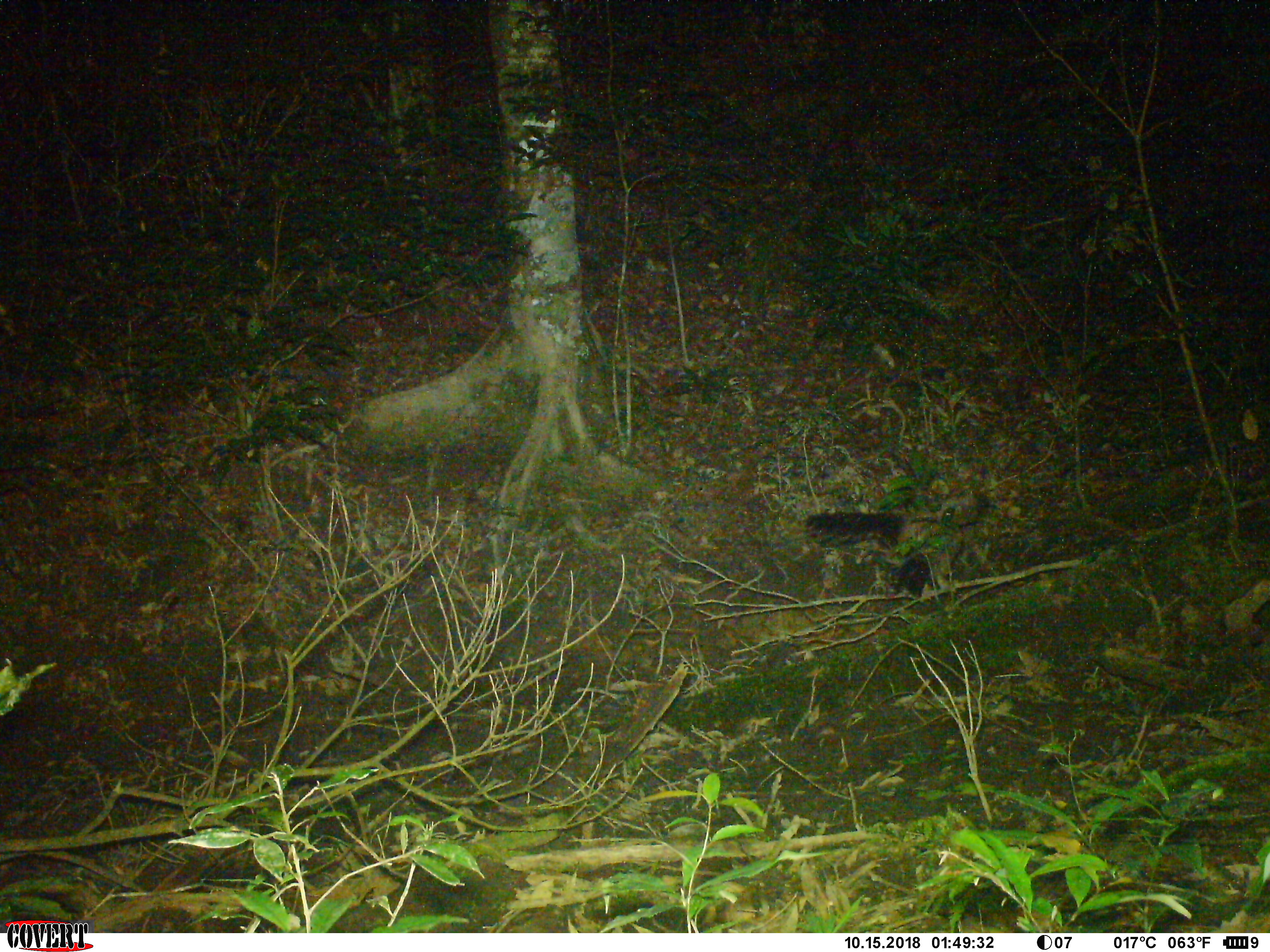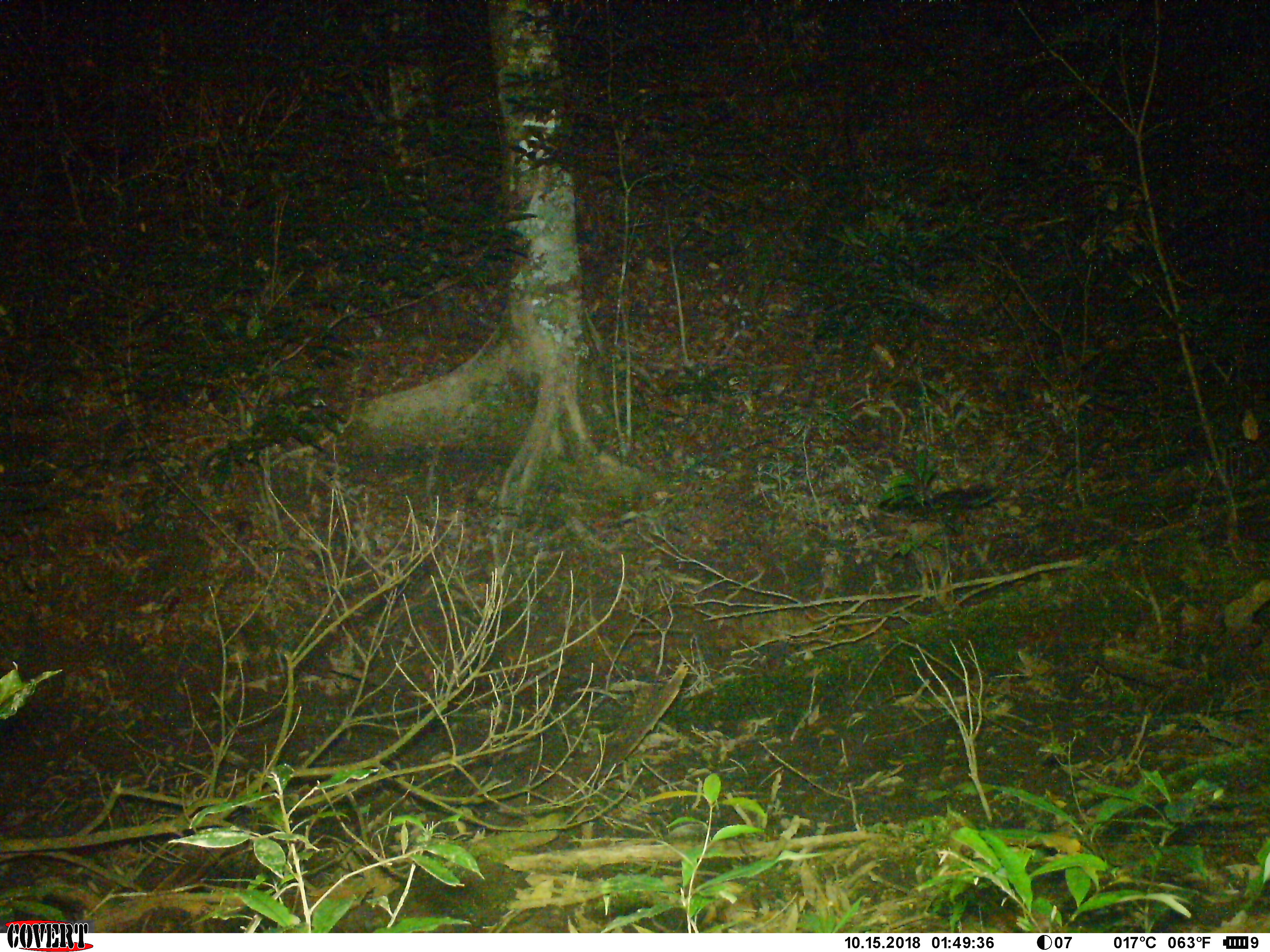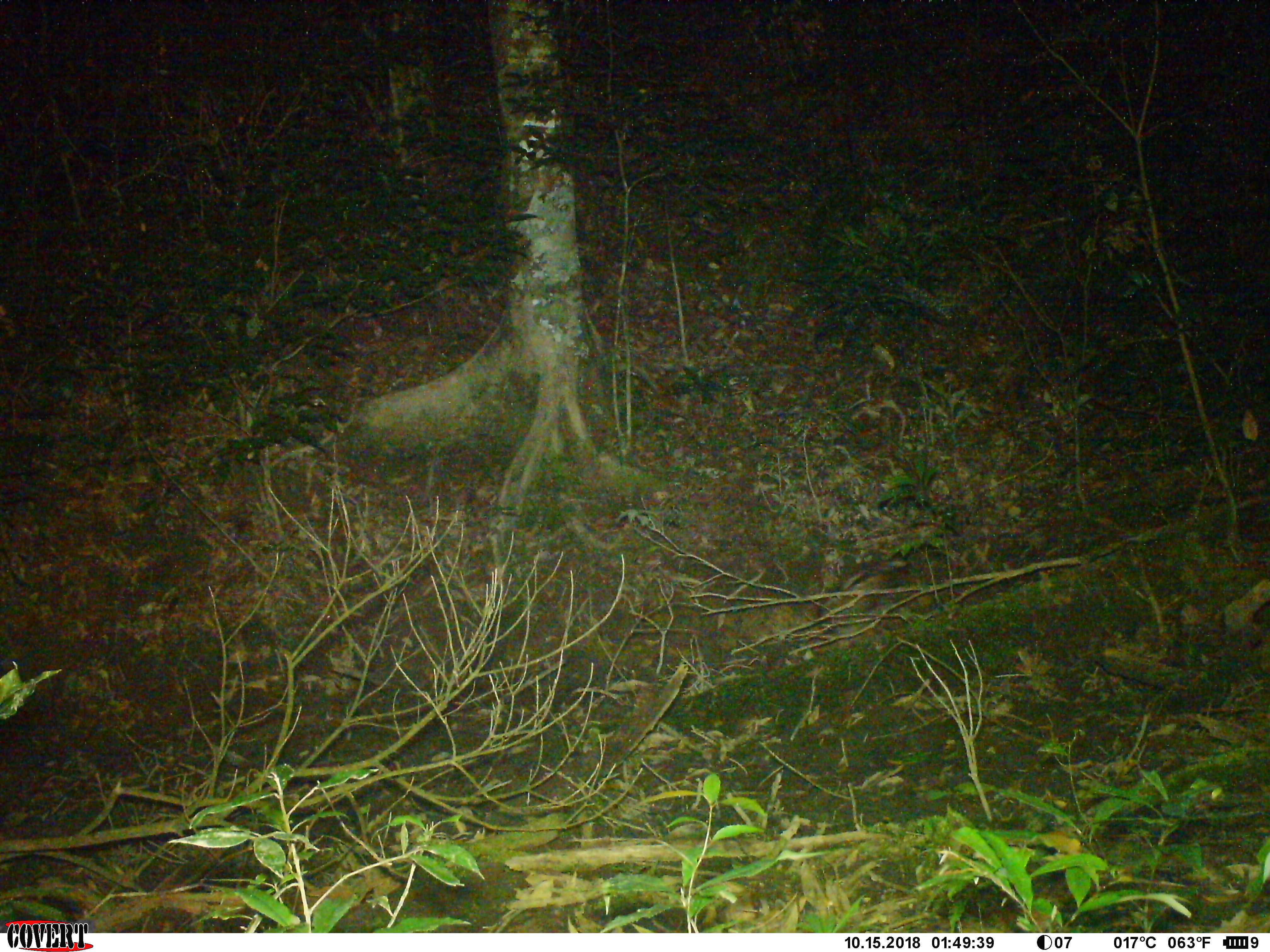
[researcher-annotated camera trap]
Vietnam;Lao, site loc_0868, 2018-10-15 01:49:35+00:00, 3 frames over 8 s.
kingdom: Animalia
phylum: Chordata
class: Aves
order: Strigiformes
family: Strigidae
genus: Strix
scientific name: Strix leptogrammica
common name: brown wood owl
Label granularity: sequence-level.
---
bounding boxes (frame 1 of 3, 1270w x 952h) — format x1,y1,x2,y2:
brown wood owl: 804,491,1002,602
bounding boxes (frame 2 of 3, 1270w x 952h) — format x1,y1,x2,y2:
brown wood owl: 878,484,1001,524